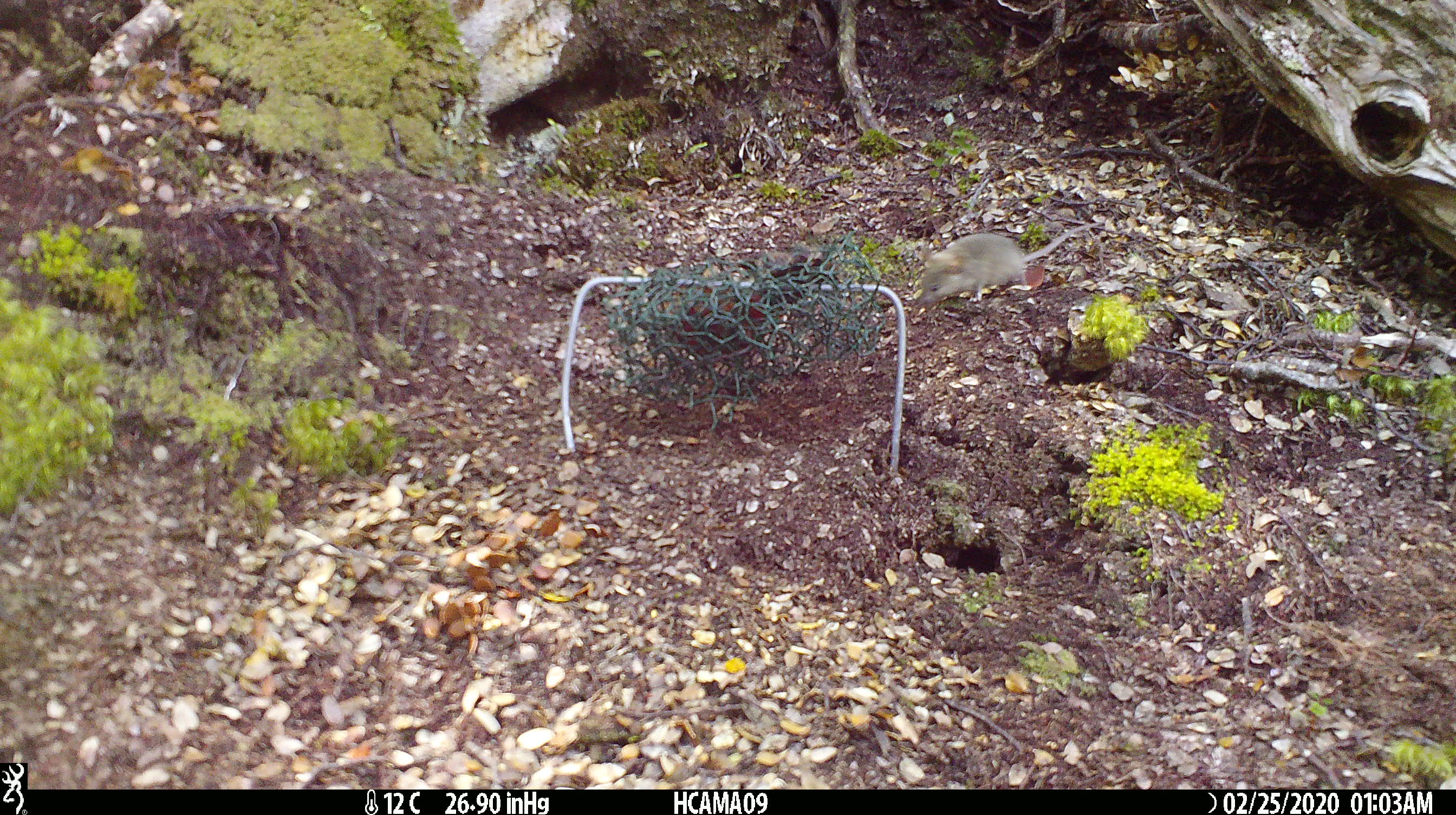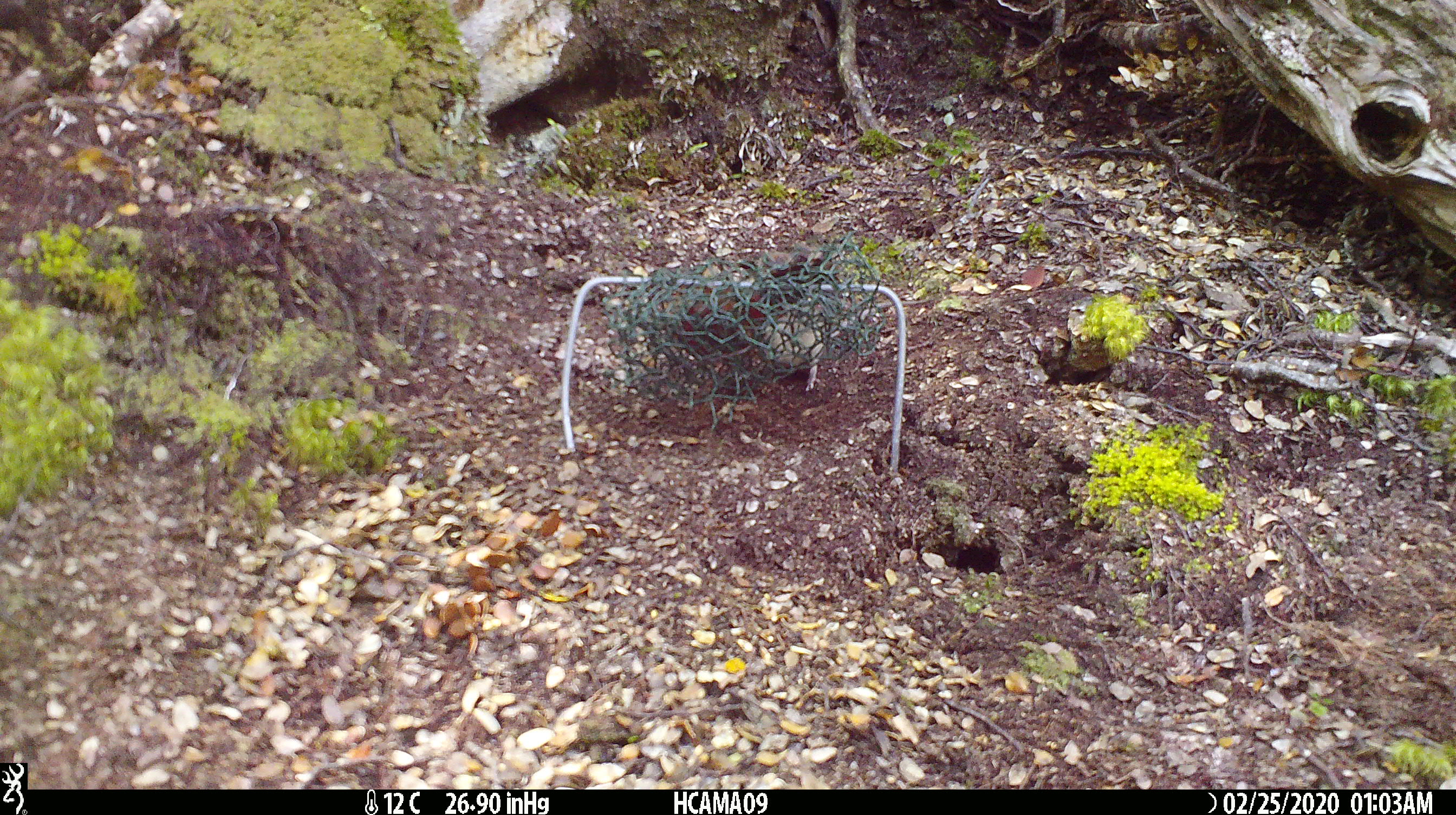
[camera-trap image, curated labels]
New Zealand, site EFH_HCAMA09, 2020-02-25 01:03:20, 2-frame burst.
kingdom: Animalia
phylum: Chordata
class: Mammalia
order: Rodentia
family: Muridae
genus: Mus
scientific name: Mus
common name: mouse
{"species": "mouse (Mus)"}